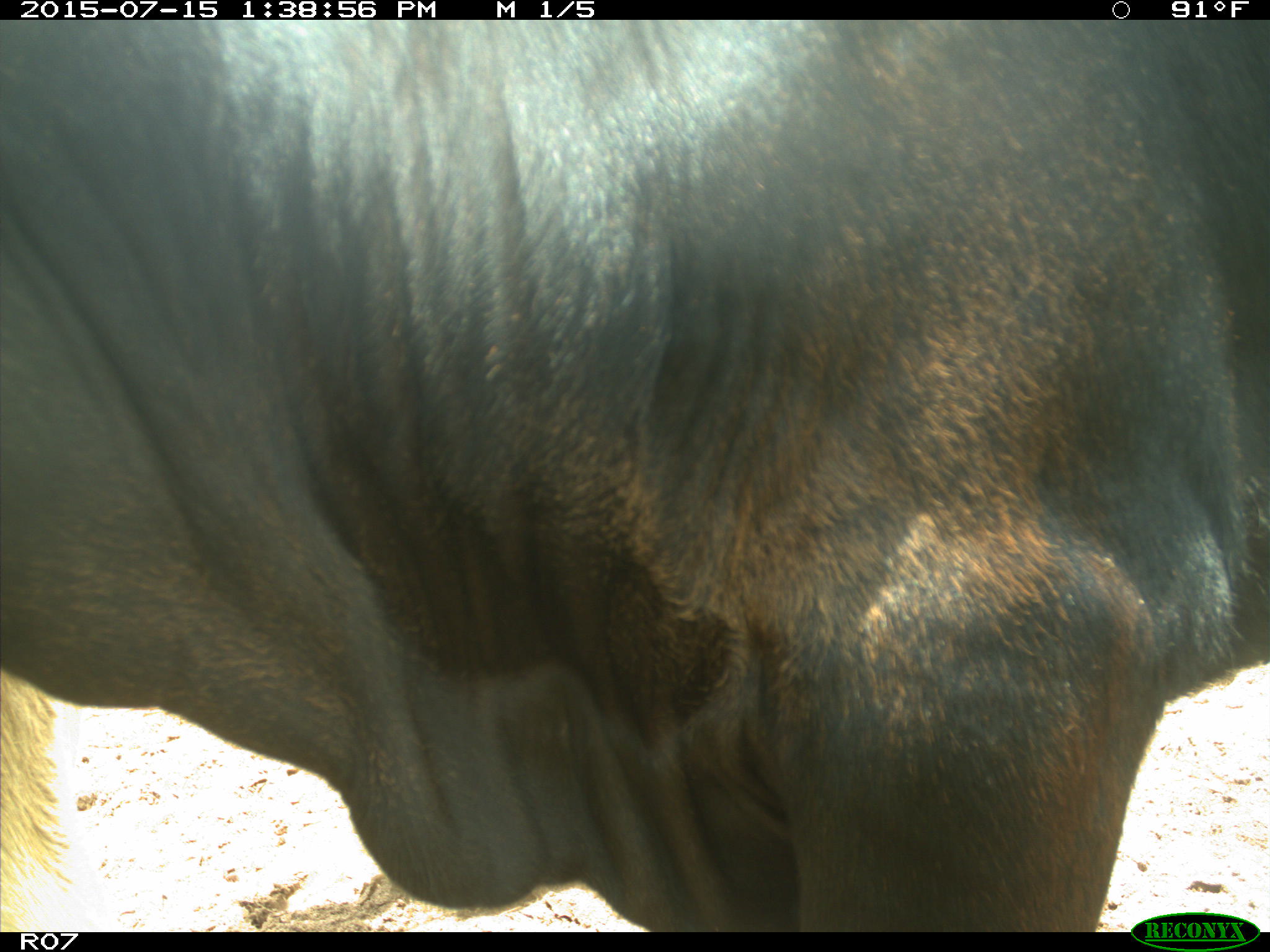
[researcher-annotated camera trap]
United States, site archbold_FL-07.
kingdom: Animalia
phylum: Chordata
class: Mammalia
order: Artiodactyla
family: Bovidae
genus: Bos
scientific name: Bos taurus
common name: domestic cow